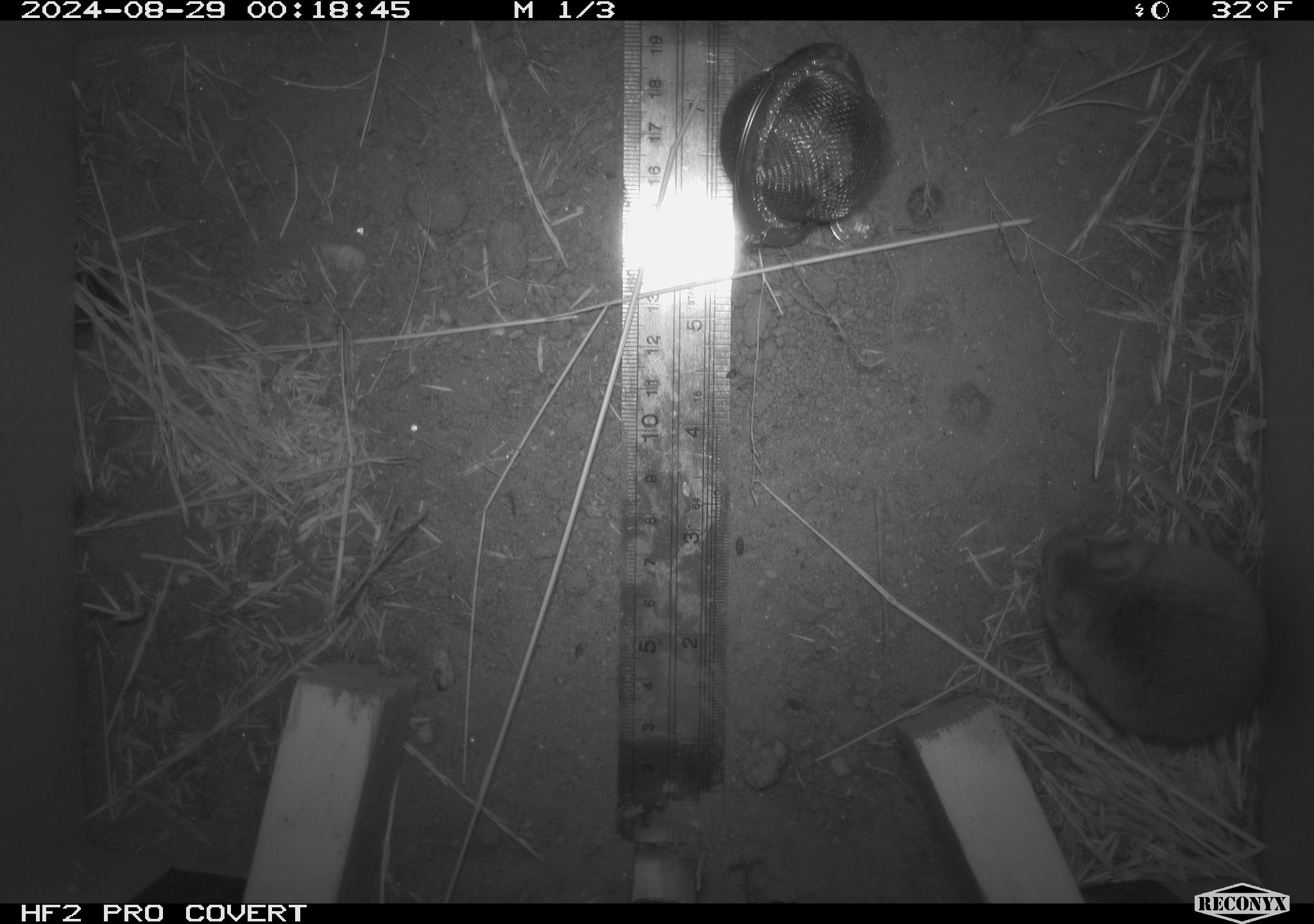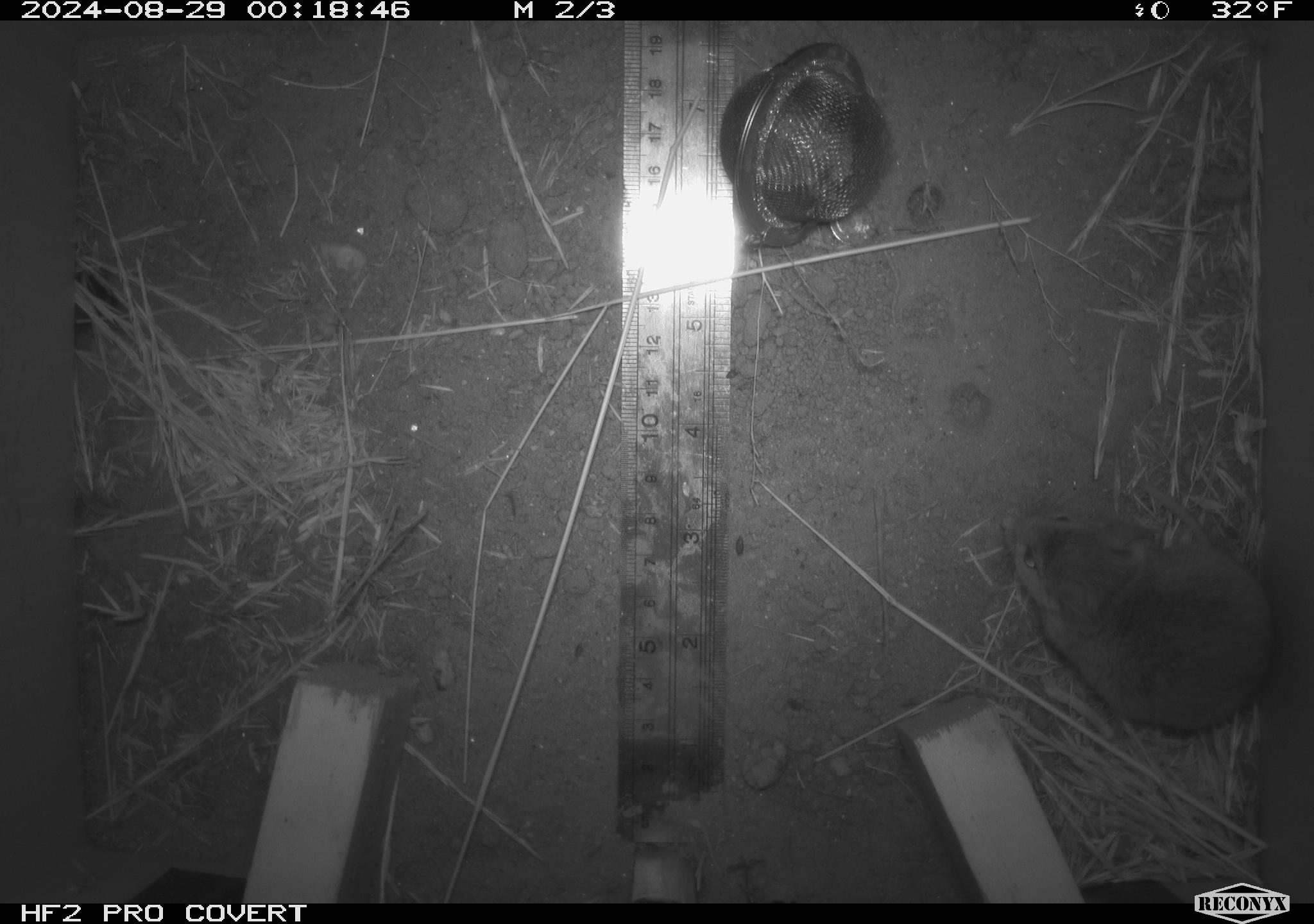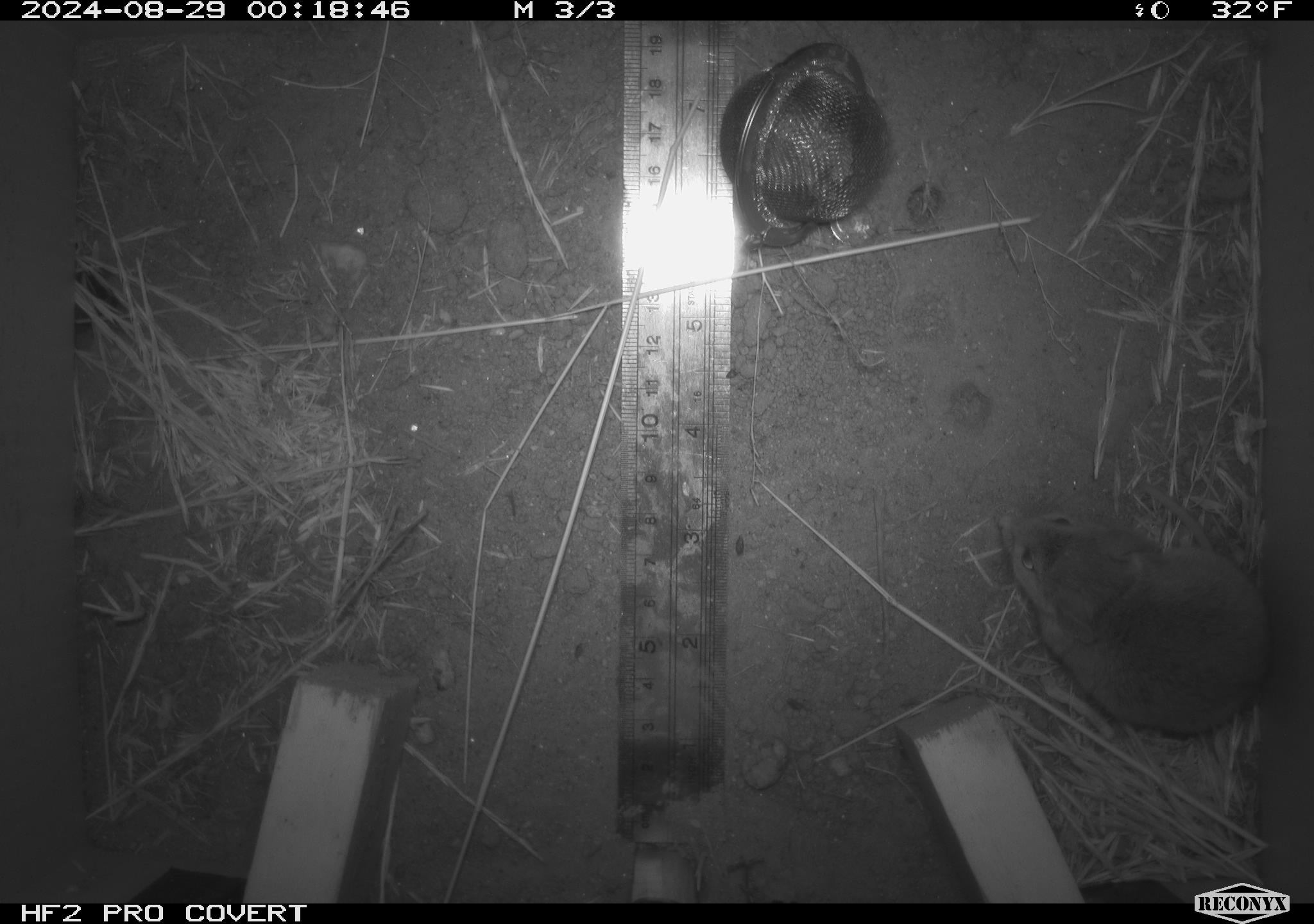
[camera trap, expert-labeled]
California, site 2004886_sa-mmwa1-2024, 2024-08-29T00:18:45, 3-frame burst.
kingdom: Animalia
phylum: Chordata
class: Mammalia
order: Rodentia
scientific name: Rodentia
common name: mouse species